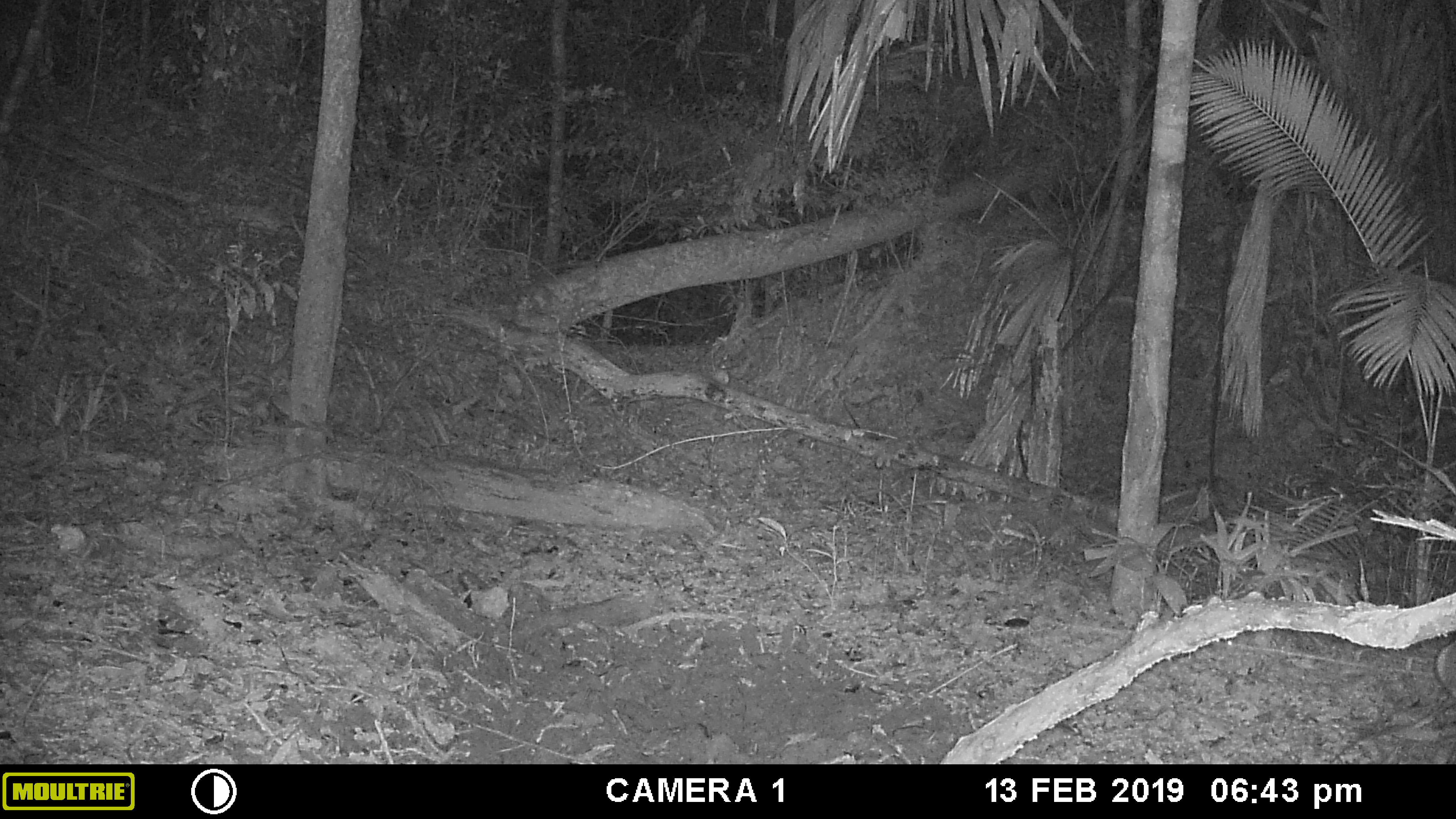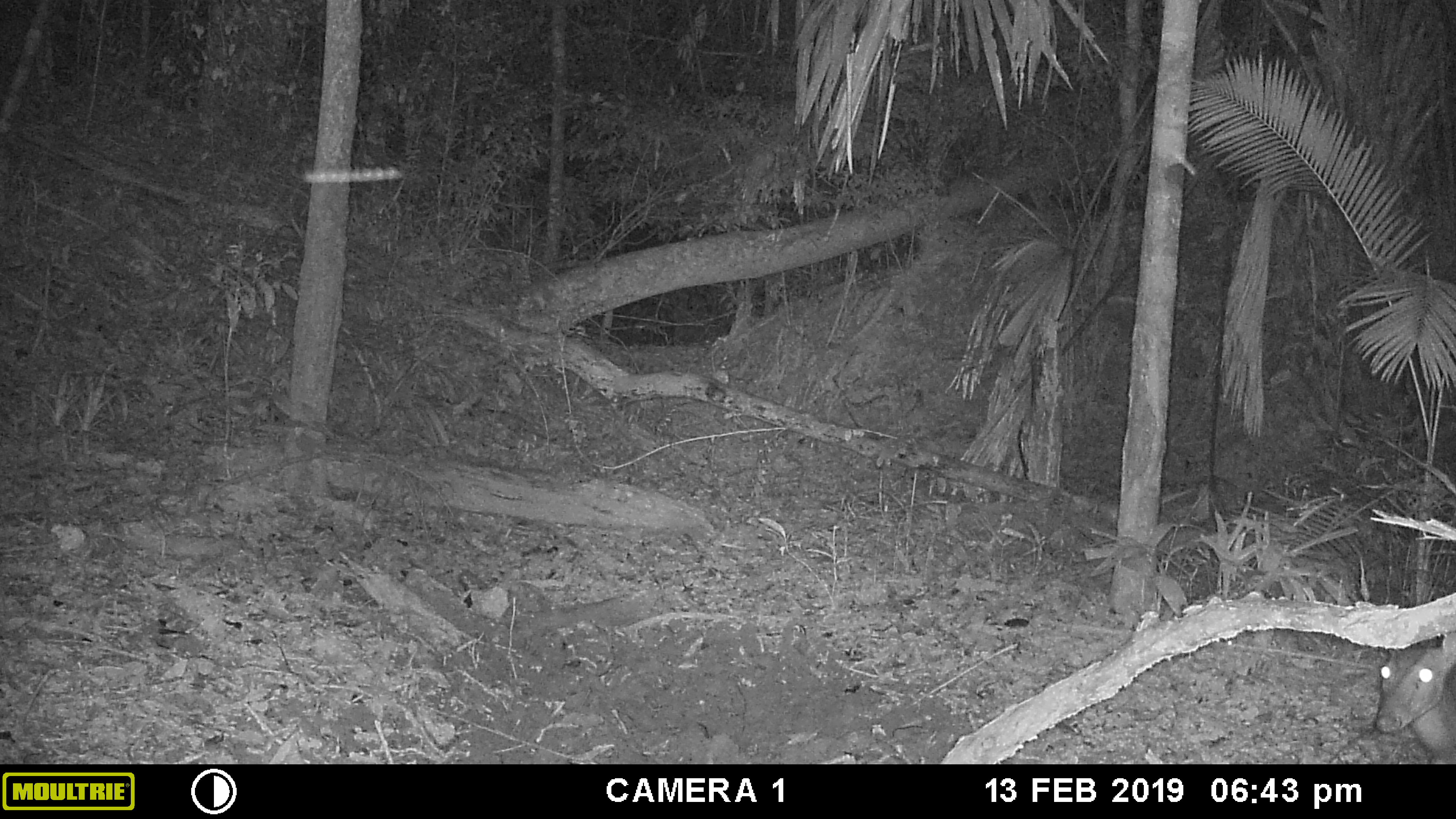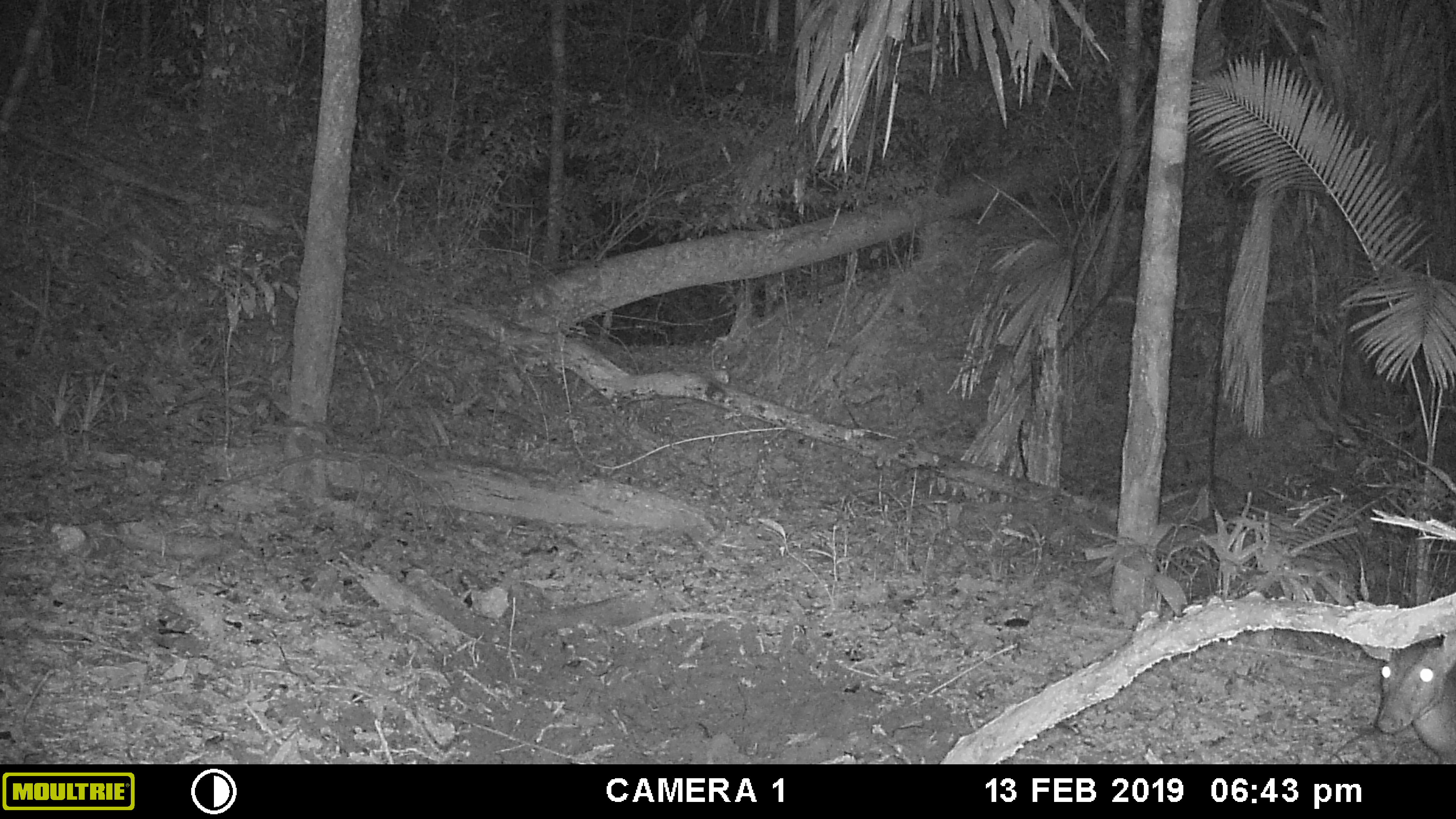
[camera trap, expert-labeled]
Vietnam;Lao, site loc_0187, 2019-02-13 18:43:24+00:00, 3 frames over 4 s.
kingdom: Animalia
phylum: Chordata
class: Mammalia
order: Artiodactyla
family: Cervidae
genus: Muntiacus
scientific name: Muntiacus vuquangensis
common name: large-antlered muntjac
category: large antlered muntjac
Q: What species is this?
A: Large antlered muntjac (large-antlered muntjac) (Muntiacus vuquangensis).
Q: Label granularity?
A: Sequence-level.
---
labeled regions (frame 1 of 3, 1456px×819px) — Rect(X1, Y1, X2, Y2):
large antlered muntjac: Rect(1435, 635, 1456, 698)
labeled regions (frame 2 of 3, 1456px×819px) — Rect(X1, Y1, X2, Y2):
large antlered muntjac: Rect(1375, 631, 1456, 764)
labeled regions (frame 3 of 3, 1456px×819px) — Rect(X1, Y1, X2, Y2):
large antlered muntjac: Rect(1360, 631, 1456, 764)